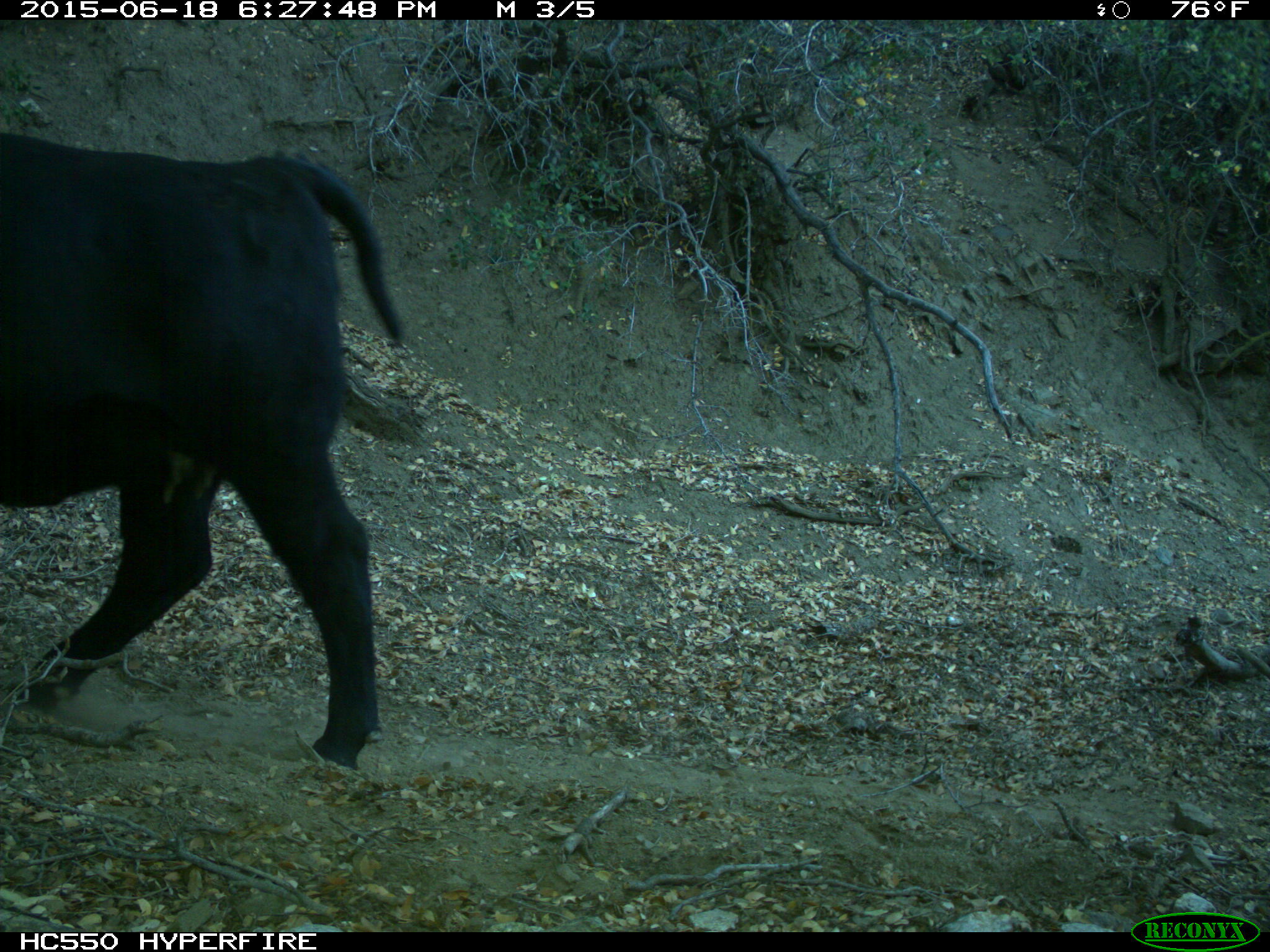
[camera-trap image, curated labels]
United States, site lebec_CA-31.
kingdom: Animalia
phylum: Chordata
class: Mammalia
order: Artiodactyla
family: Bovidae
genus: Bos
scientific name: Bos taurus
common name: domestic cow